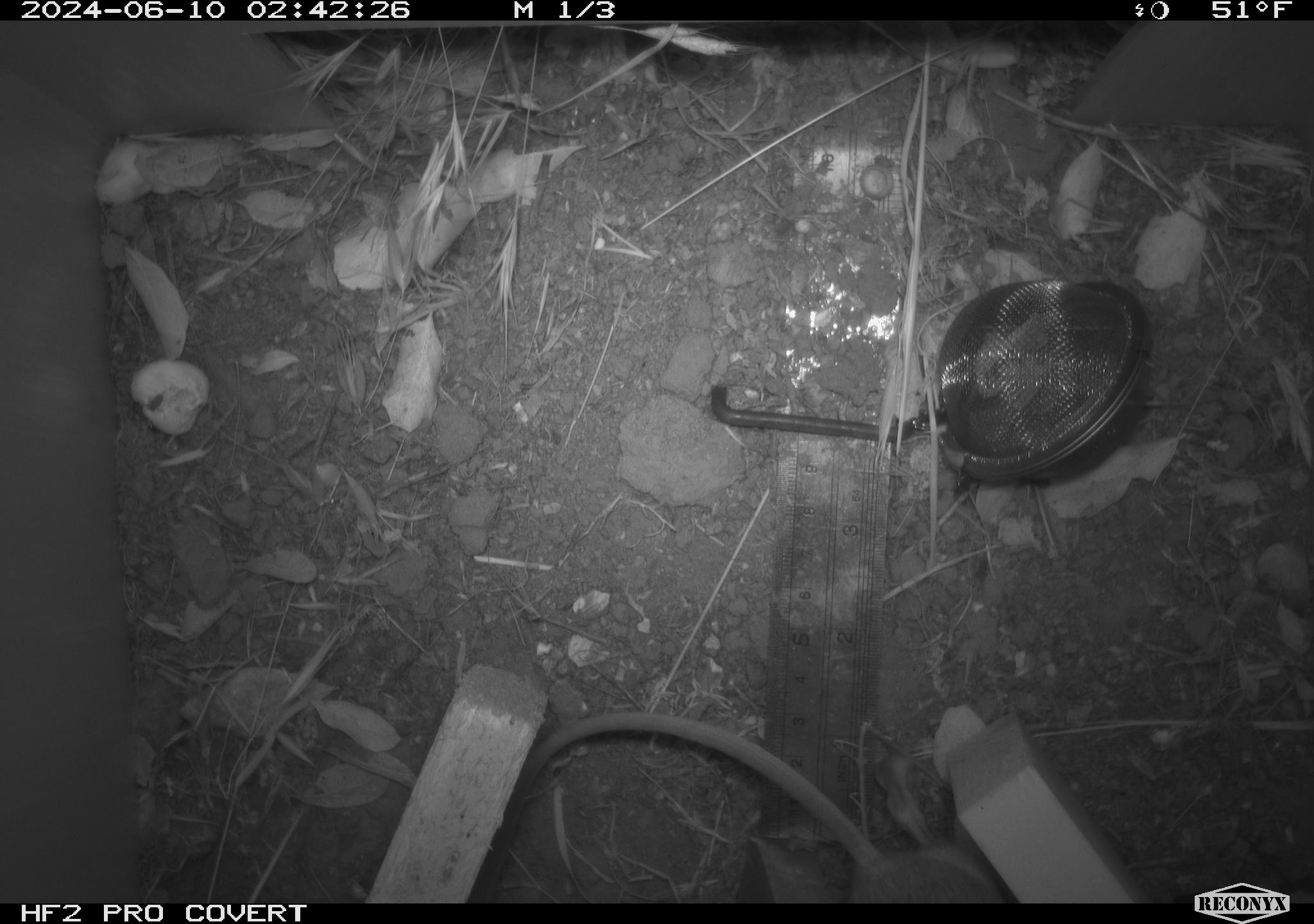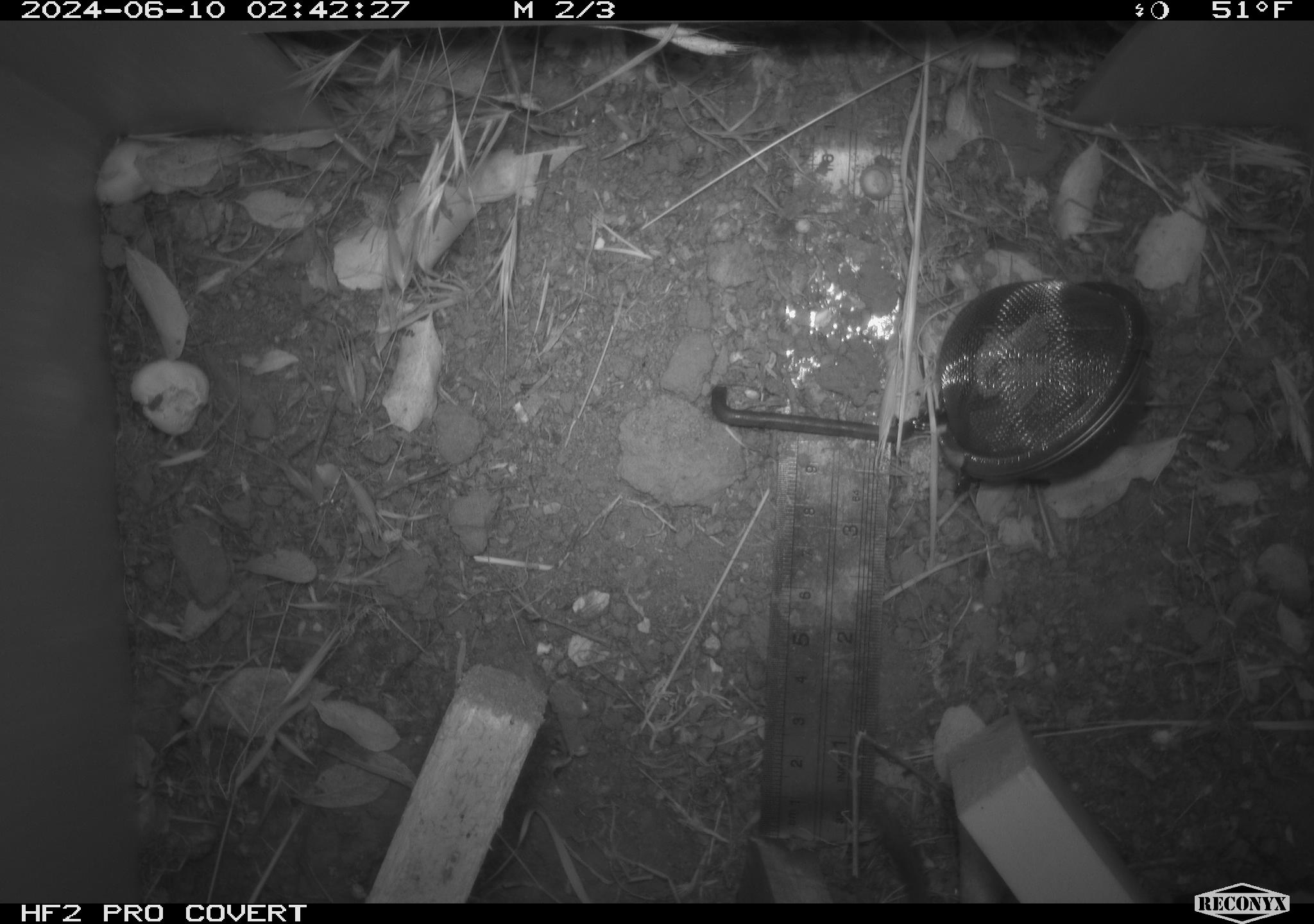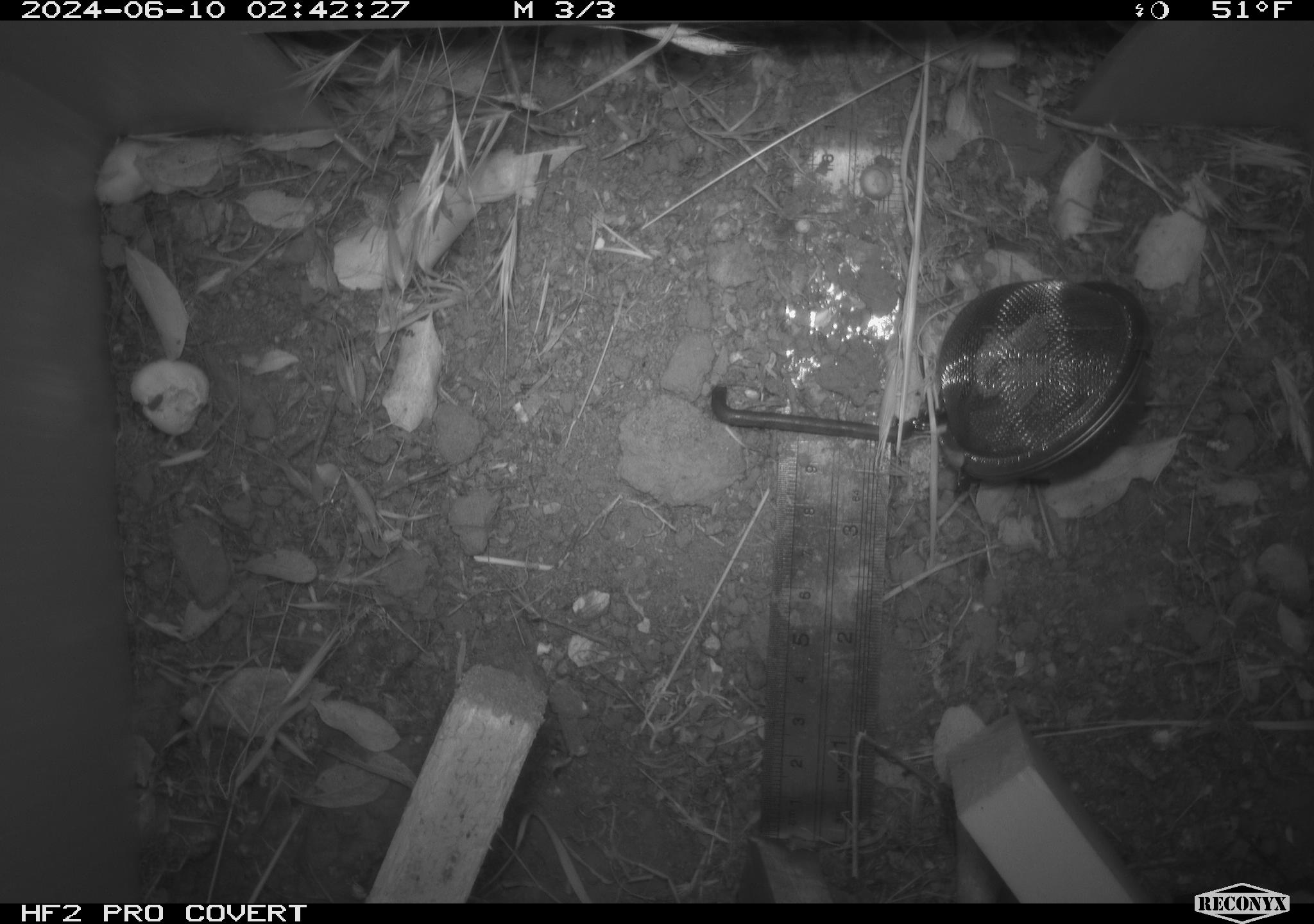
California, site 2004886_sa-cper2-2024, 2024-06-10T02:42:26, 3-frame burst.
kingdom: Animalia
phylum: Chordata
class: Mammalia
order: Rodentia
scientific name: Rodentia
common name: rodent